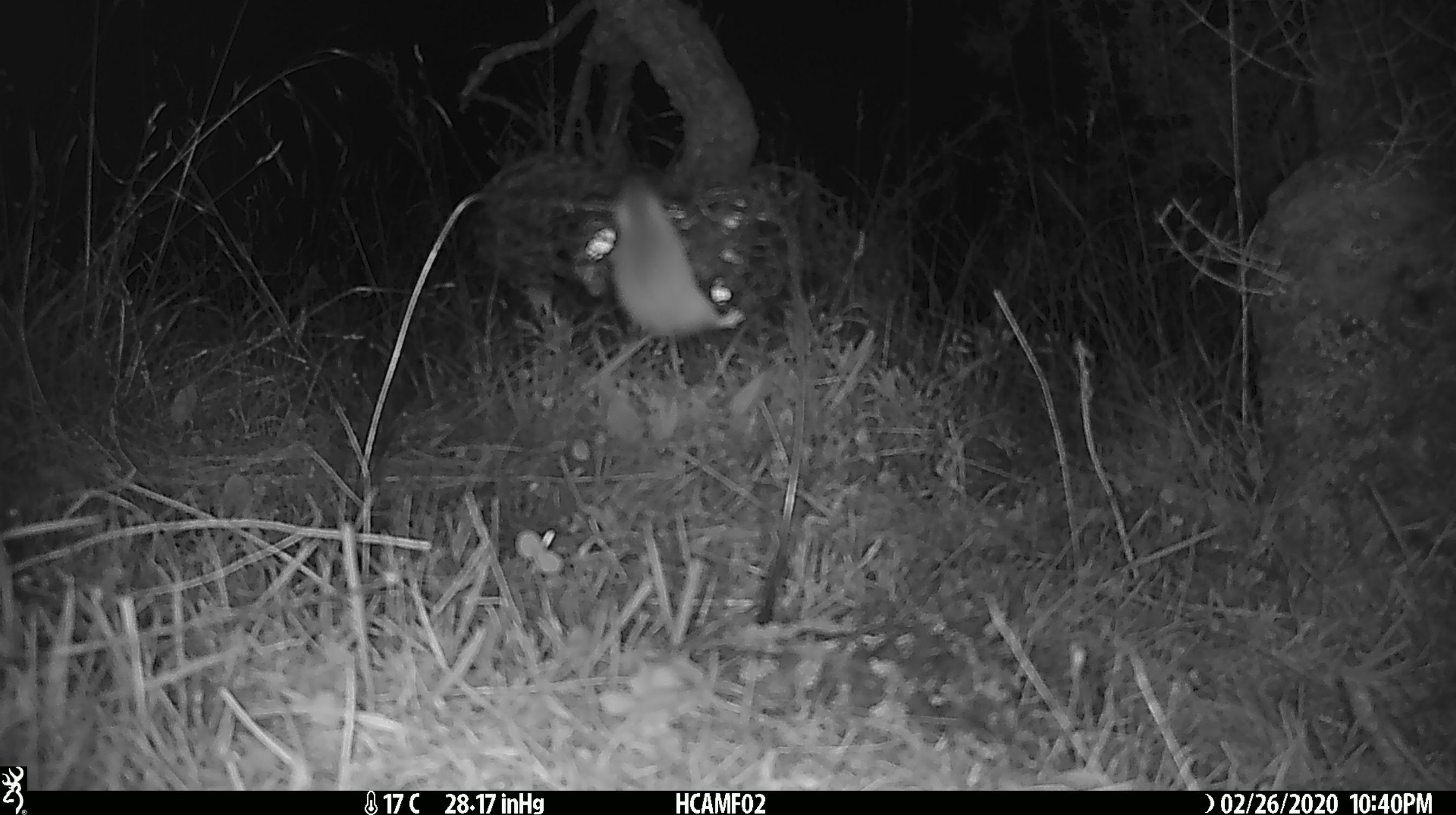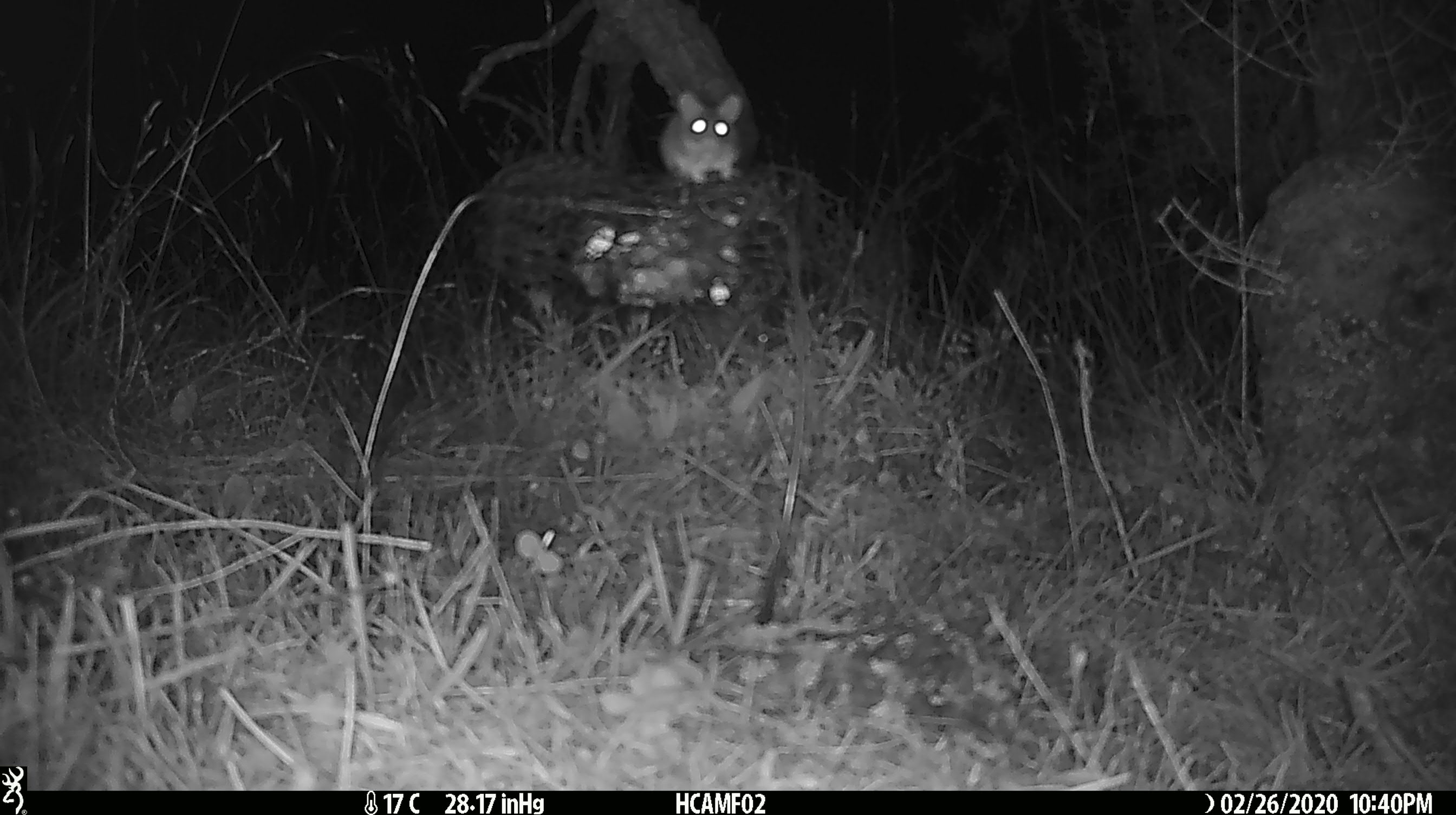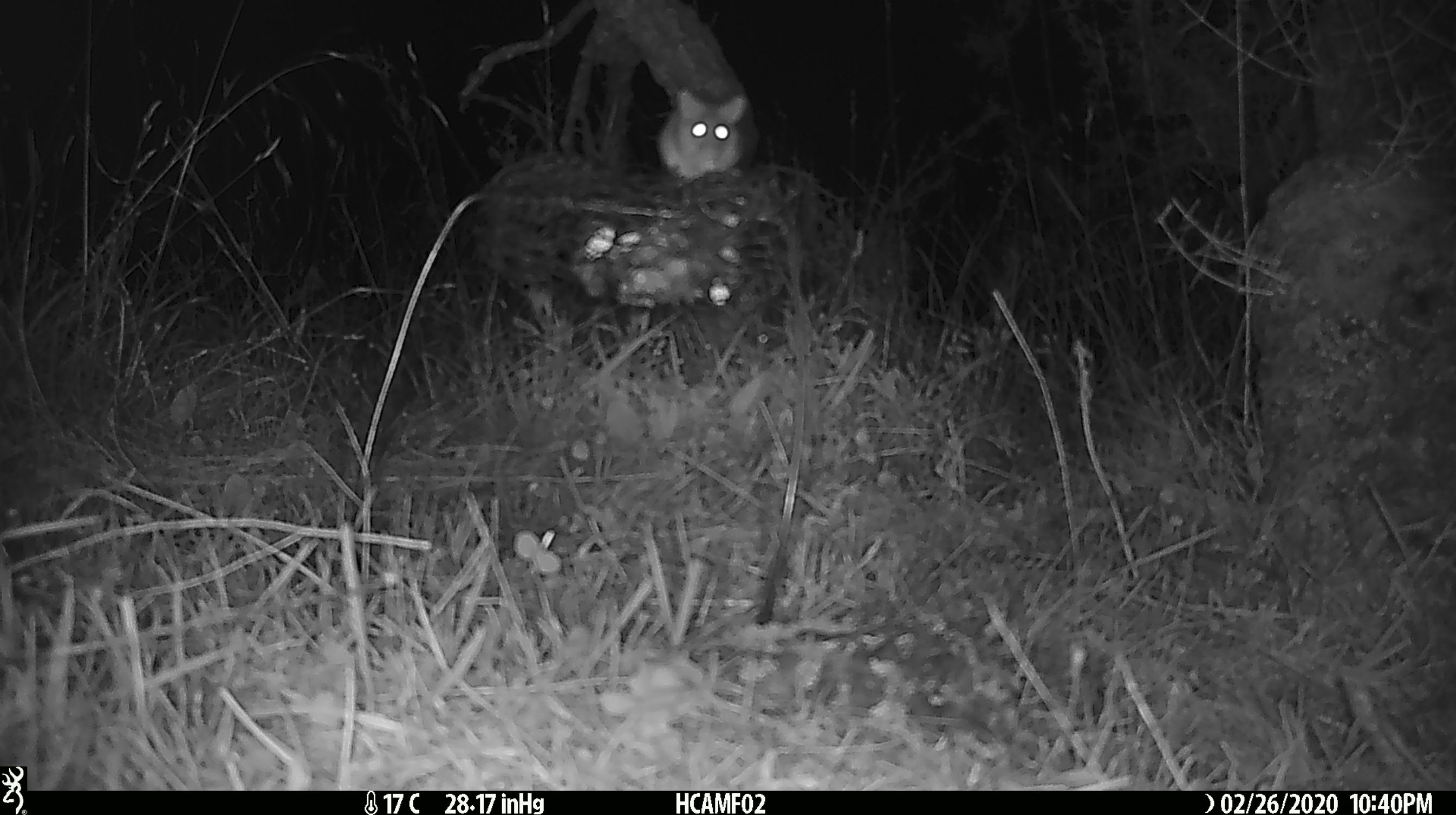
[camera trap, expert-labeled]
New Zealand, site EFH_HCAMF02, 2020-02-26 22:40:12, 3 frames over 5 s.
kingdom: Animalia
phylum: Chordata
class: Mammalia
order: Rodentia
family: Muridae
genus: Mus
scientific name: Mus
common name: mouse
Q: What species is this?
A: Mouse (Mus).